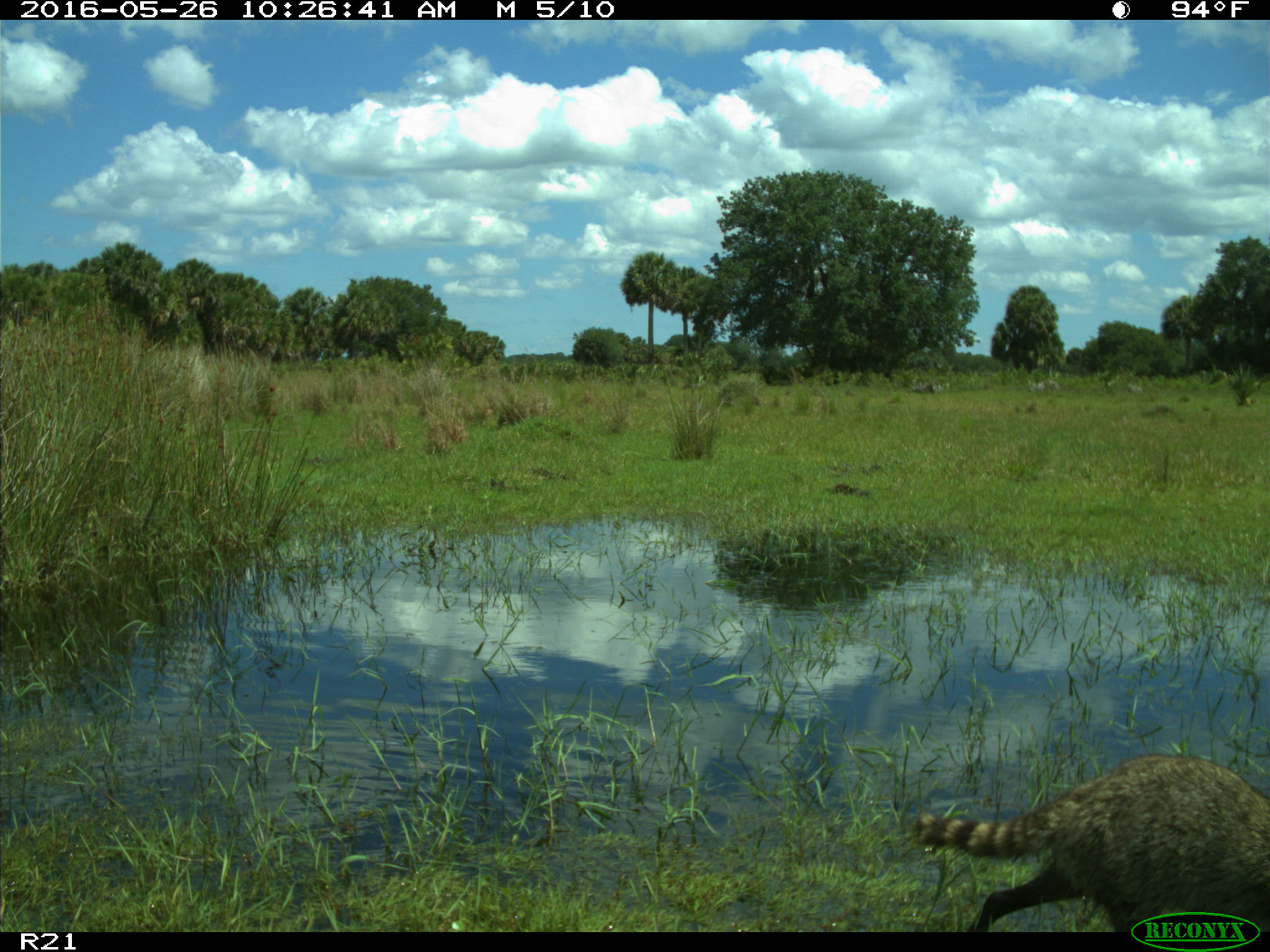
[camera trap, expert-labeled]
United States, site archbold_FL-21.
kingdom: Animalia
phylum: Chordata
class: Mammalia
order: Carnivora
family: Procyonidae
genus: Procyon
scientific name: Procyon lotor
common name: common raccoon